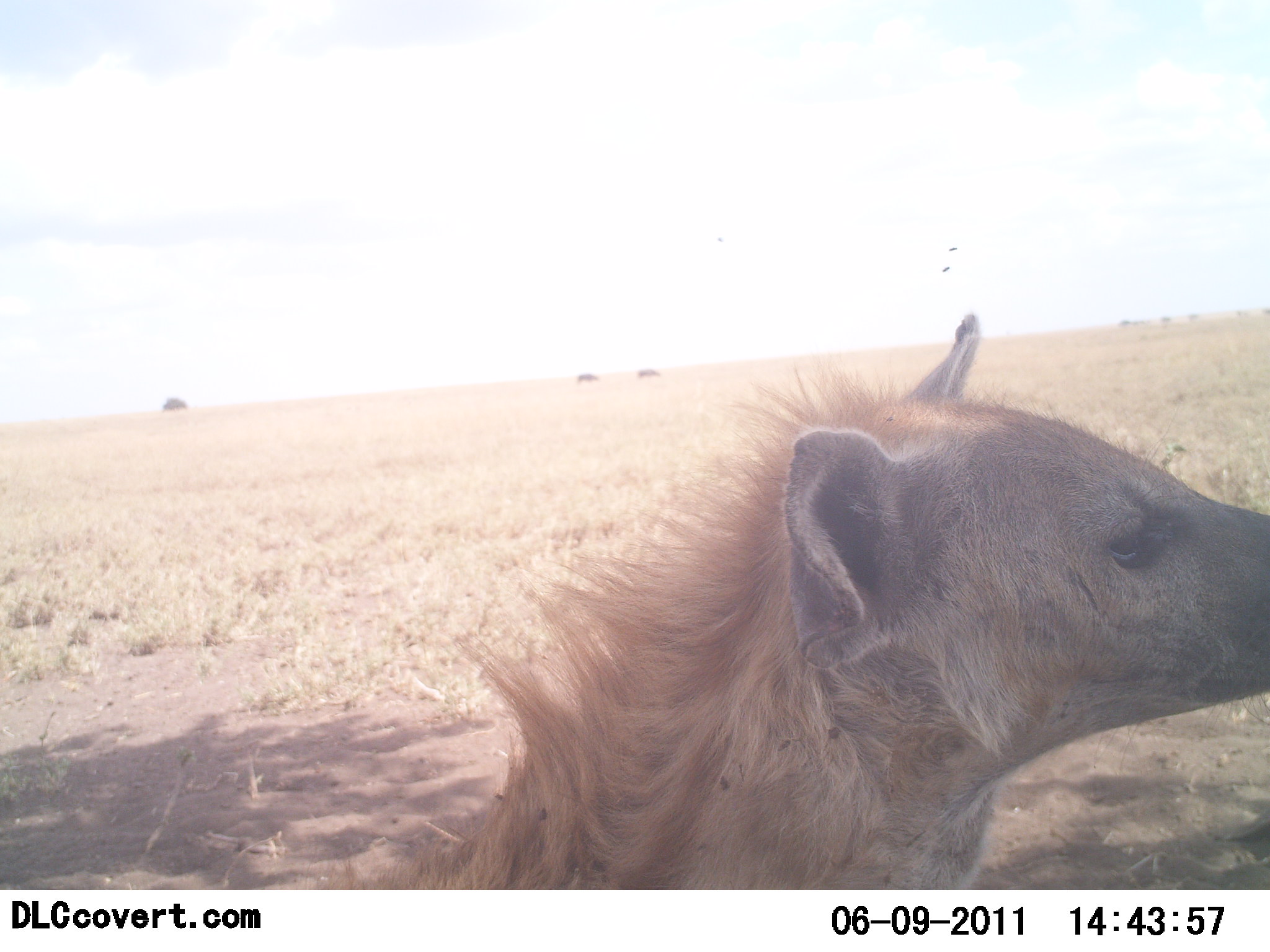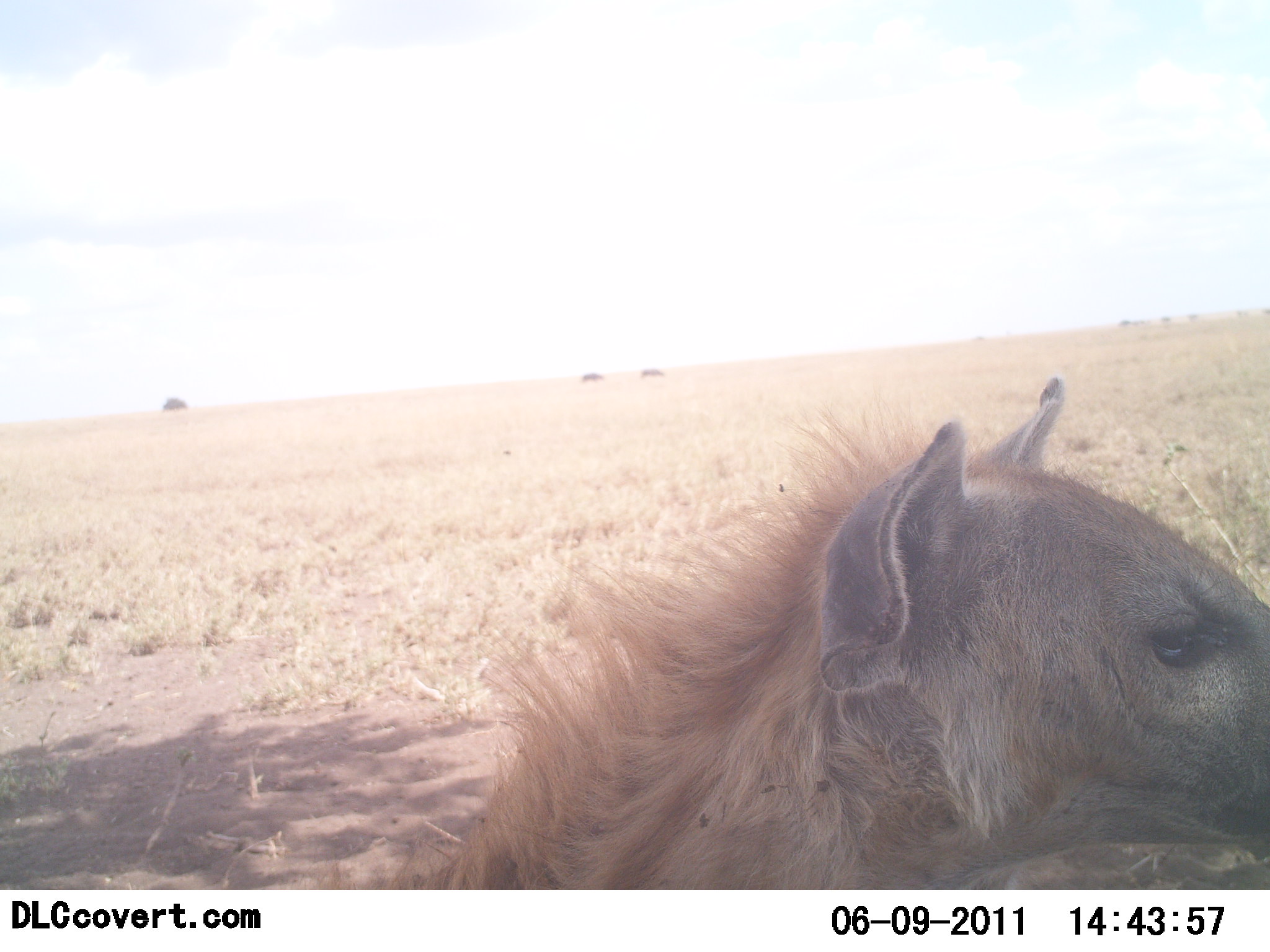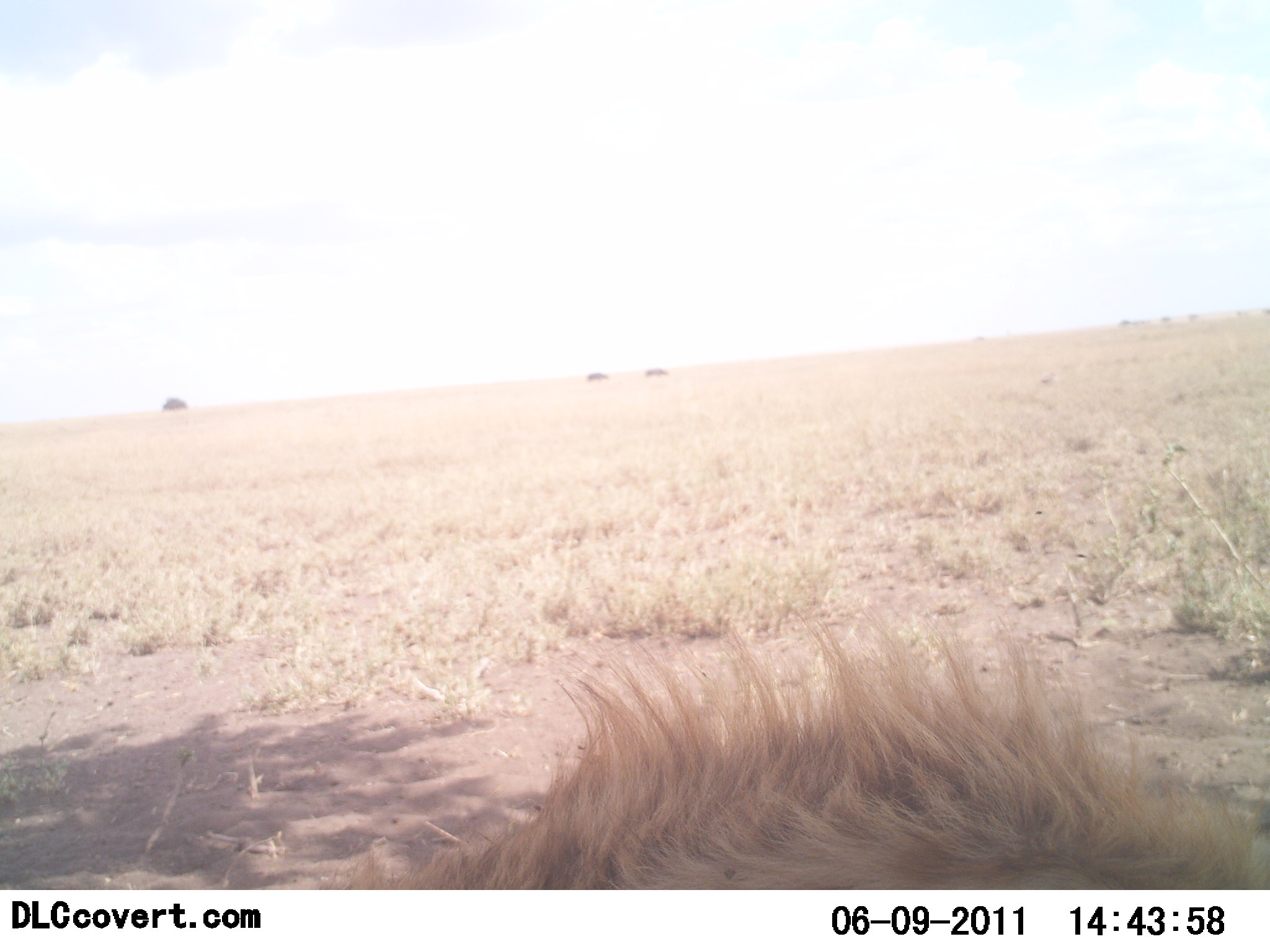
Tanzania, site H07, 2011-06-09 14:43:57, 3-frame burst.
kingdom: Animalia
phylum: Chordata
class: Mammalia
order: Carnivora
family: Hyaenidae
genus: Crocuta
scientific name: Crocuta crocuta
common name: spotted hyena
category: hyenaspotted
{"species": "hyenaspotted (spotted hyena) (Crocuta crocuta)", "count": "1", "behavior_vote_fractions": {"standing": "18%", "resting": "73%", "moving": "9%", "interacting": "0%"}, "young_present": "0%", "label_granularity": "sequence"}